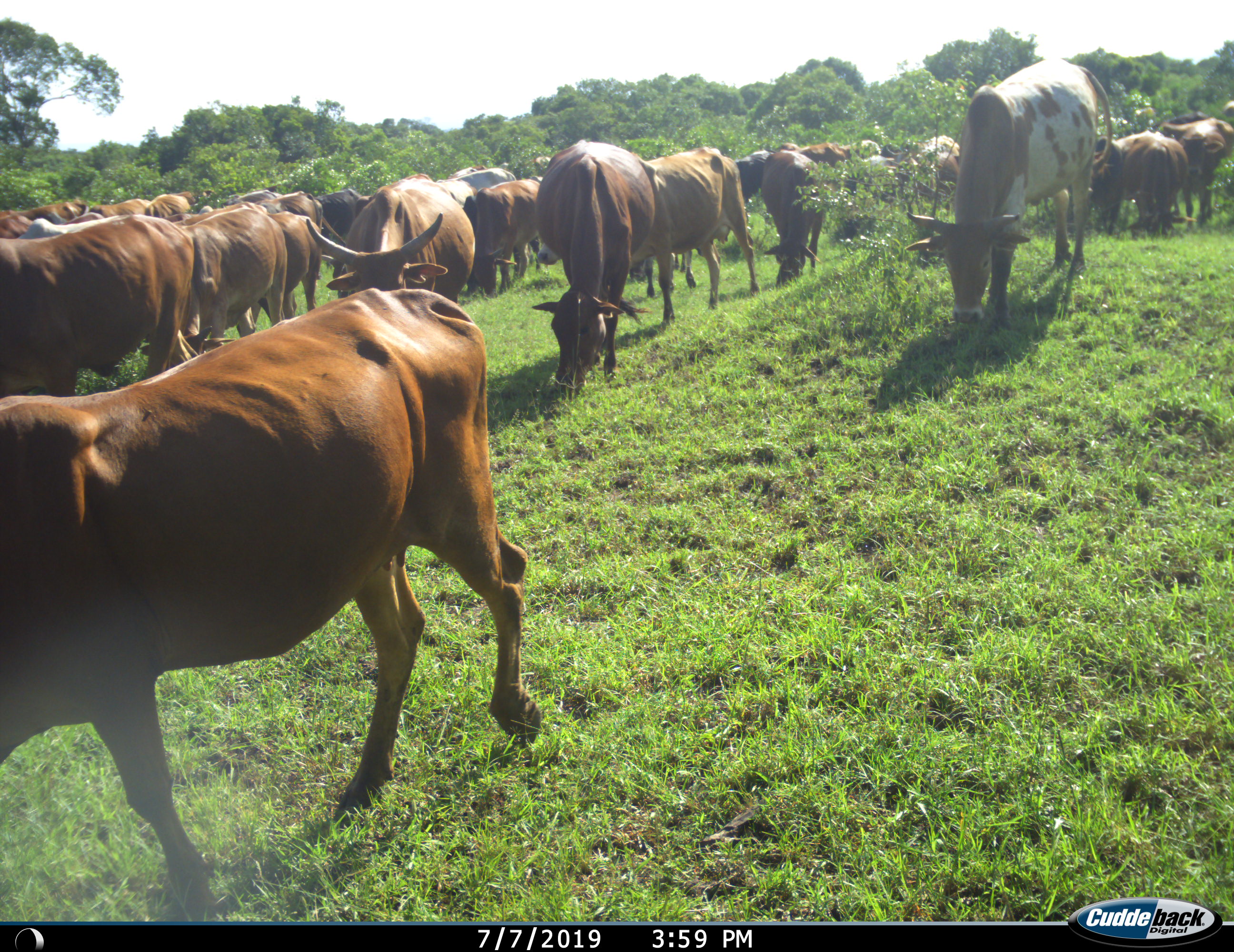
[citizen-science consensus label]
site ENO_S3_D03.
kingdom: Animalia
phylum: Chordata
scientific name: Vertebrata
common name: domestic animal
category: domesticanimal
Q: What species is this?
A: Domesticanimal (domestic animal) (Vertebrata).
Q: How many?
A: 11-50.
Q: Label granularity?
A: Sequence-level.